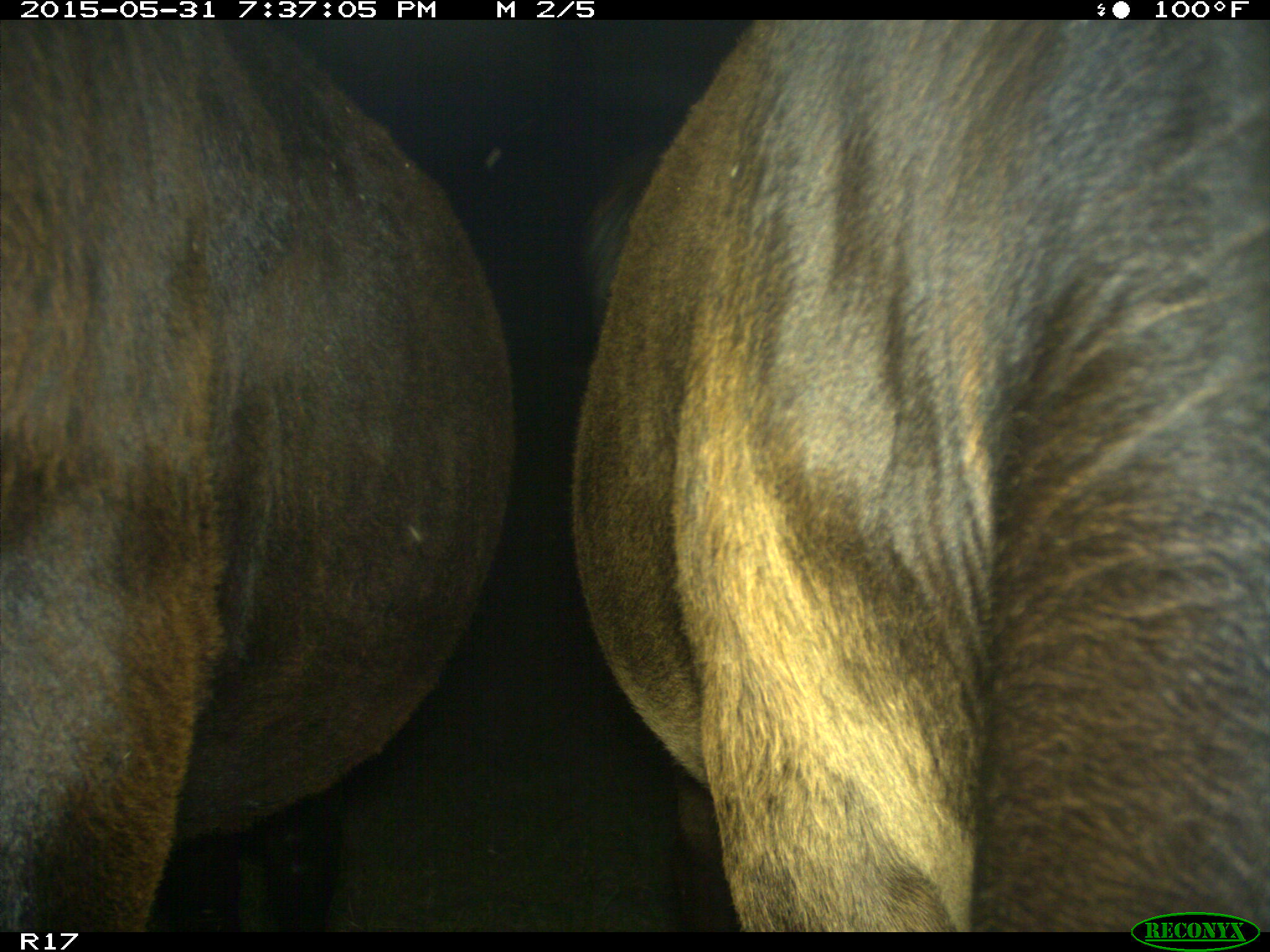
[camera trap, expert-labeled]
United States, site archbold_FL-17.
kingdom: Animalia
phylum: Chordata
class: Mammalia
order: Artiodactyla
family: Bovidae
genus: Bos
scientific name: Bos taurus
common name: domestic cow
Bos taurus (domestic cow).